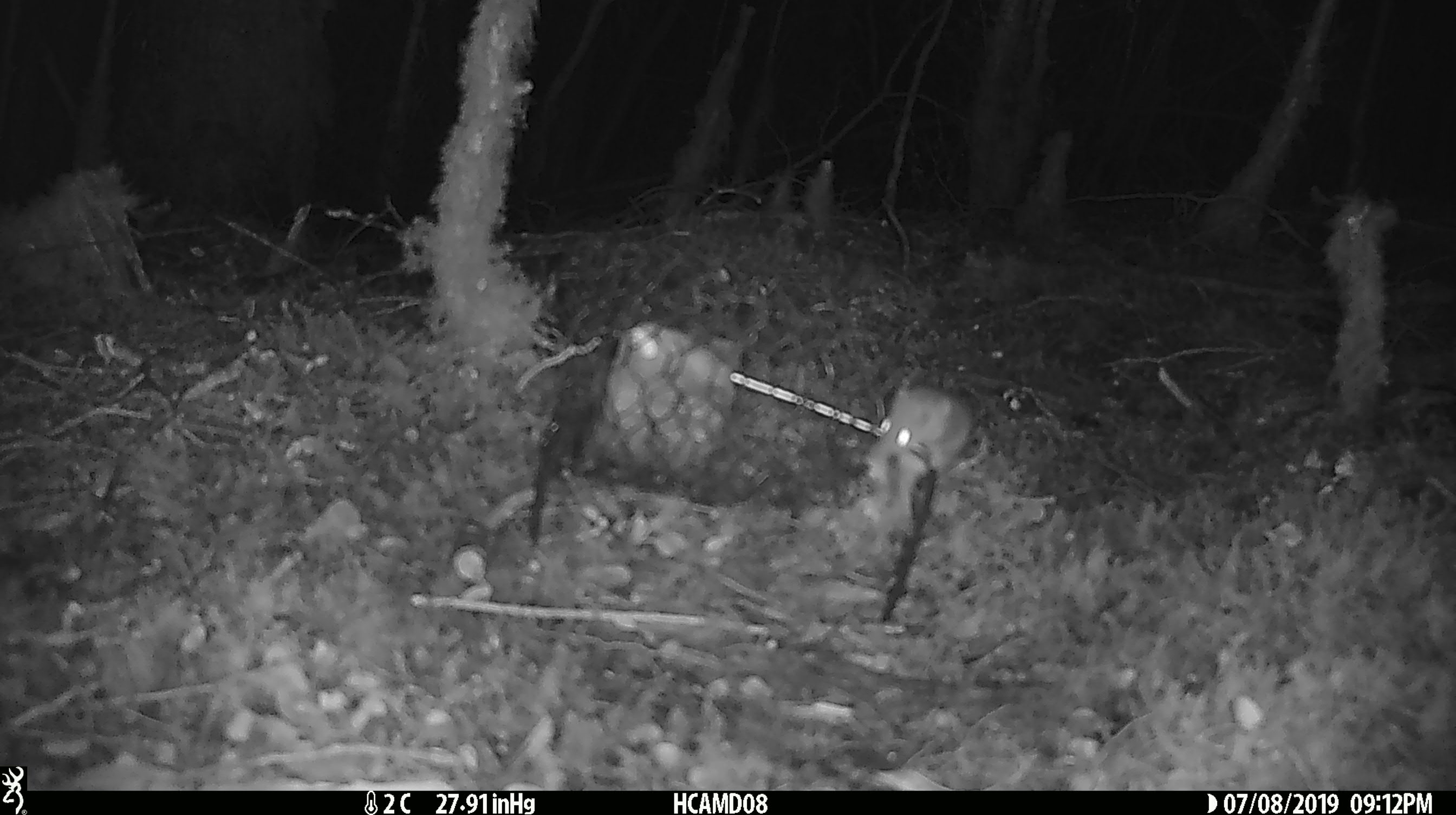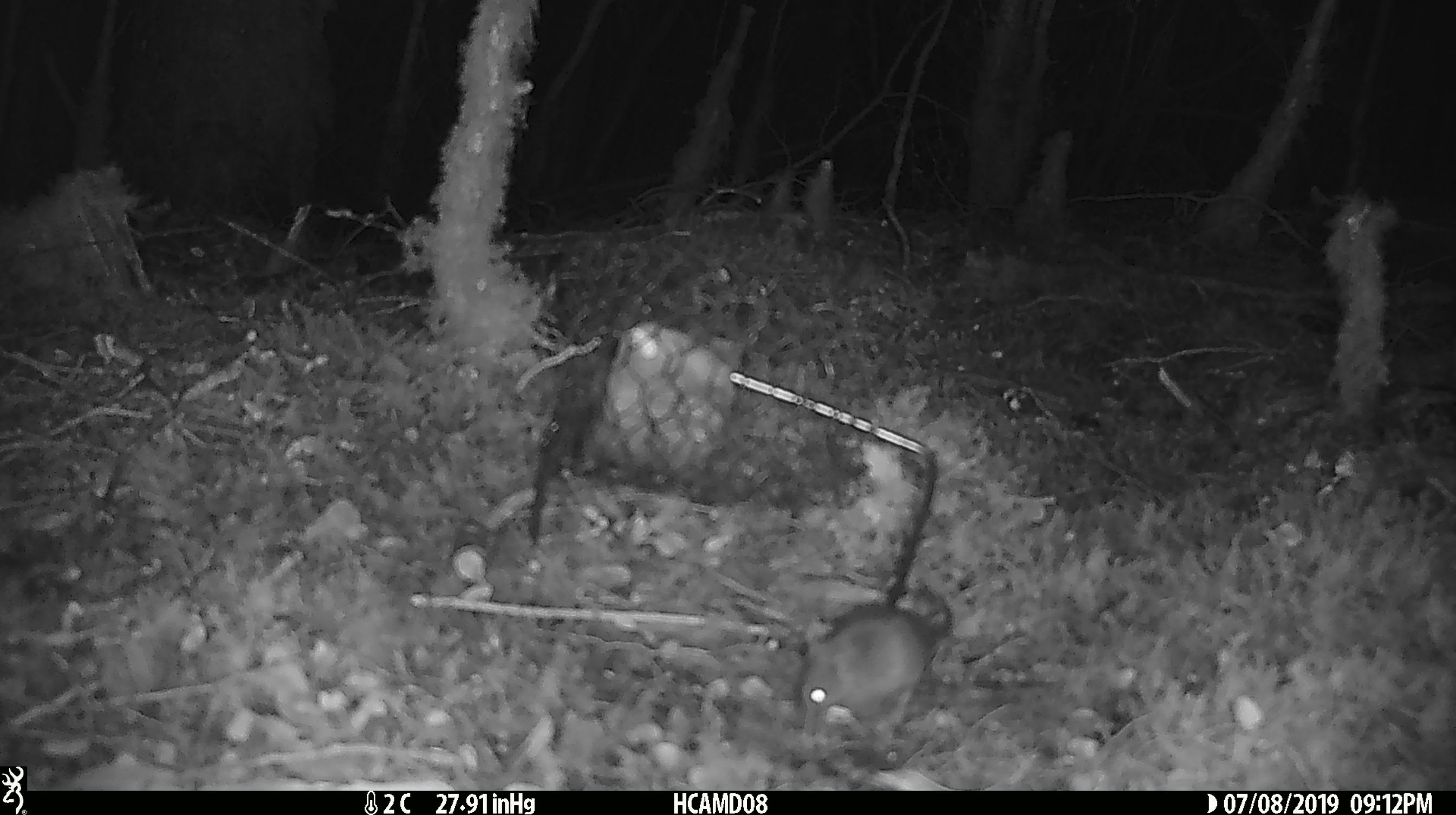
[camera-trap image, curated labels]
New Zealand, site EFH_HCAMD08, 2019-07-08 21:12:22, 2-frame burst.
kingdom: Animalia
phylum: Chordata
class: Mammalia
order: Rodentia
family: Muridae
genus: Mus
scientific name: Mus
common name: mouse